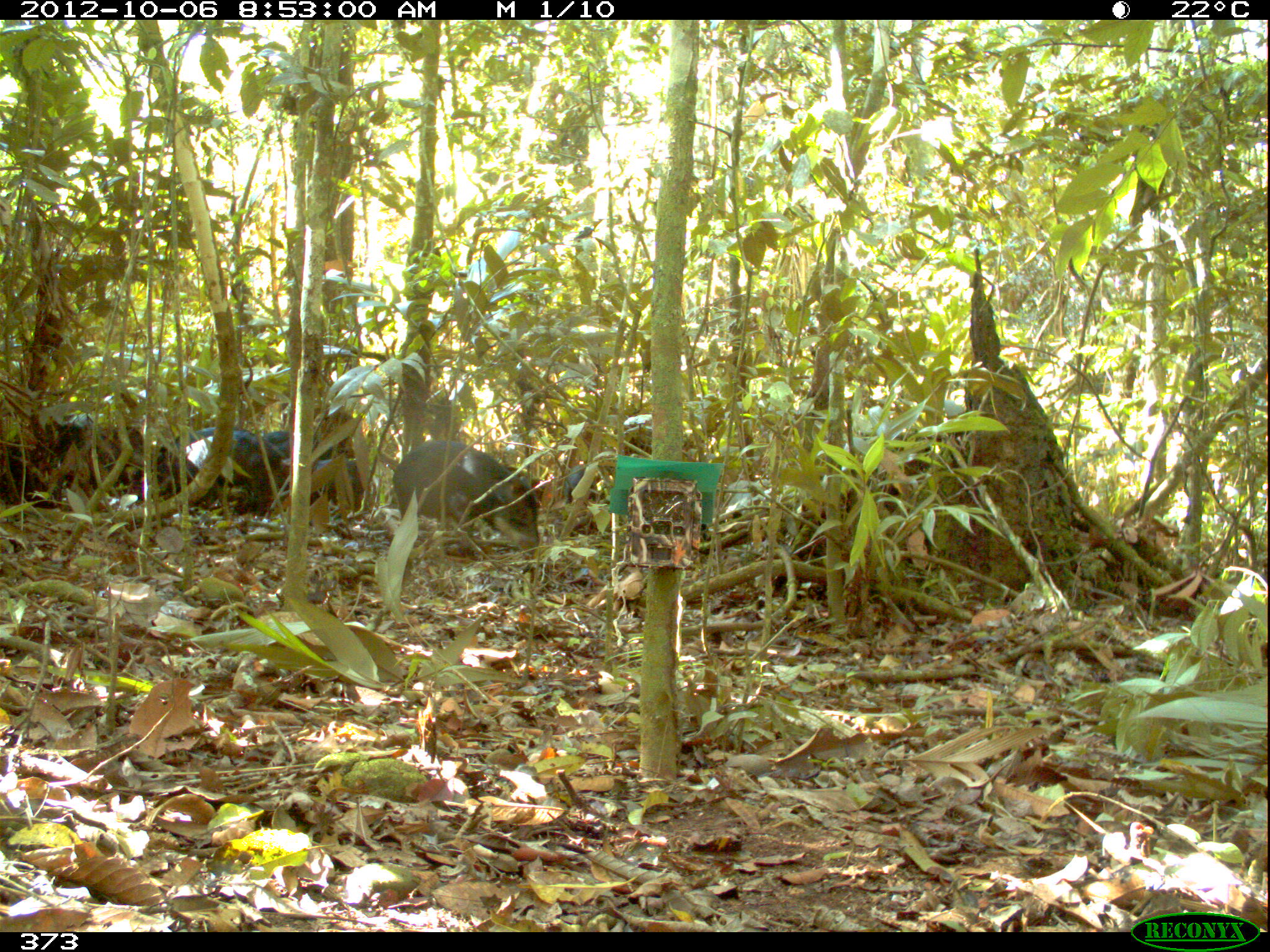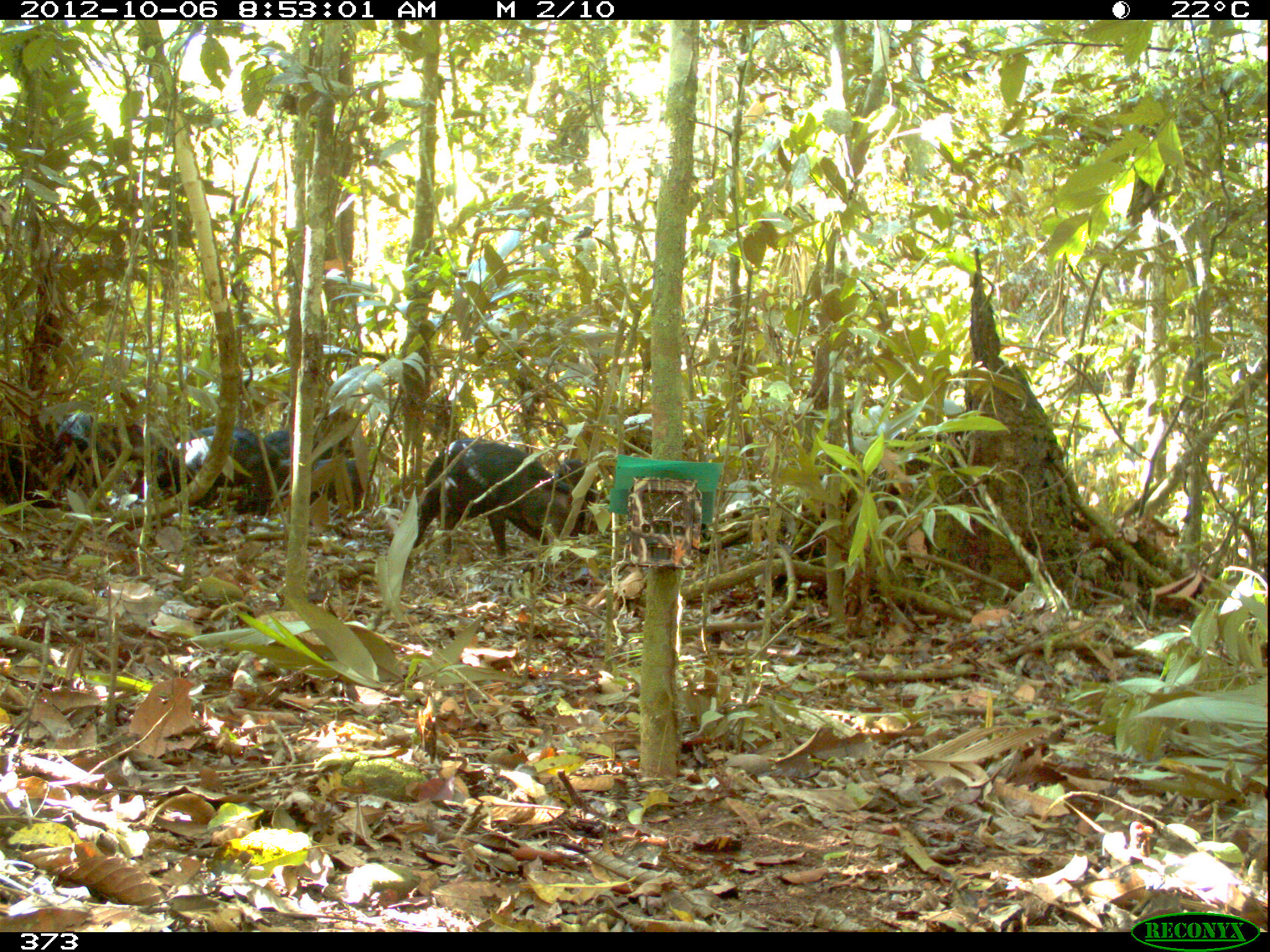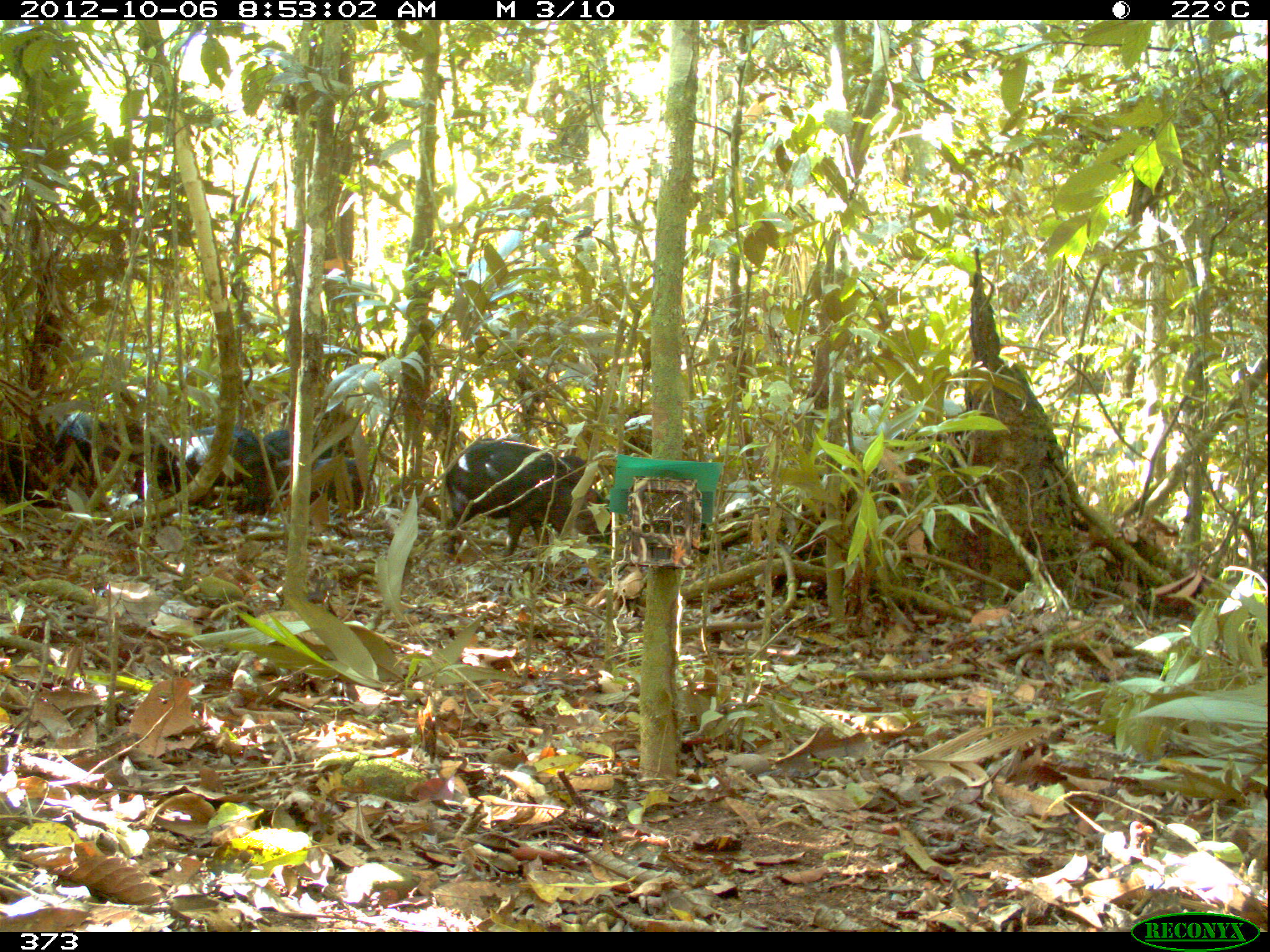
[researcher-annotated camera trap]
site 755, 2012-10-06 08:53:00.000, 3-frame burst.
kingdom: Animalia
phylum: Chordata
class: Mammalia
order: Artiodactyla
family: Tayassuidae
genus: Tayassu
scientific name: Tayassu pecari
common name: white-lipped peccary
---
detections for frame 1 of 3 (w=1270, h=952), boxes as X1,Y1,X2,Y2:
tayassu pecari: 393,436,541,543; 134,425,281,521; 0,414,130,508; 283,455,372,516; 263,428,338,466; 565,463,597,506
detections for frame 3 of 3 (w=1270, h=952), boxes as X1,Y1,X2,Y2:
tayassu pecari: 444,438,602,566; 166,429,280,508; 98,416,182,499; 275,457,376,510; 50,409,103,481; 263,428,354,463